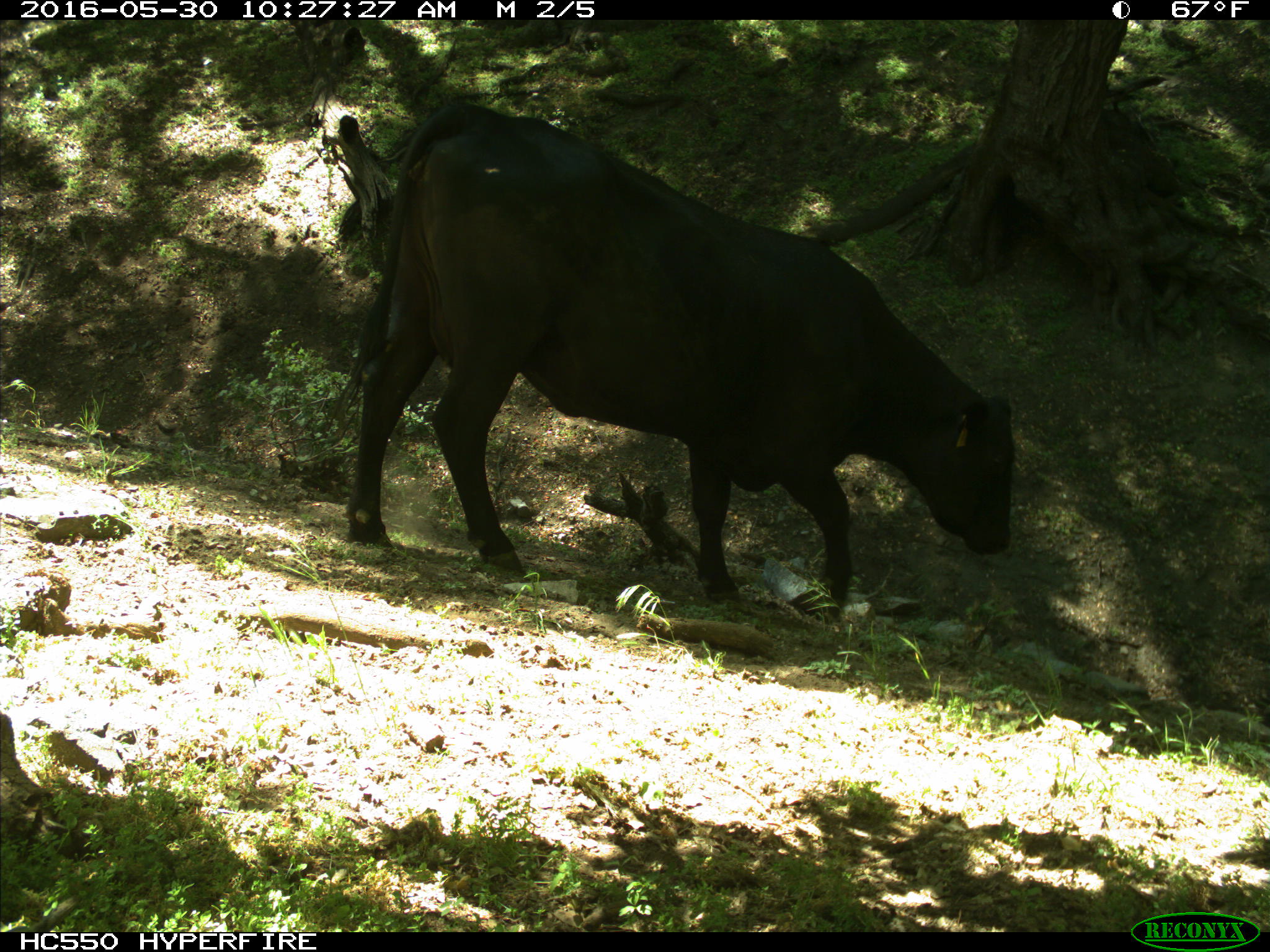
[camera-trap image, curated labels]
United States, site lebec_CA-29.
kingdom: Animalia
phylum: Chordata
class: Mammalia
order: Artiodactyla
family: Bovidae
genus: Bos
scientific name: Bos taurus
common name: domestic cow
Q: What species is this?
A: Bos taurus (domestic cow).